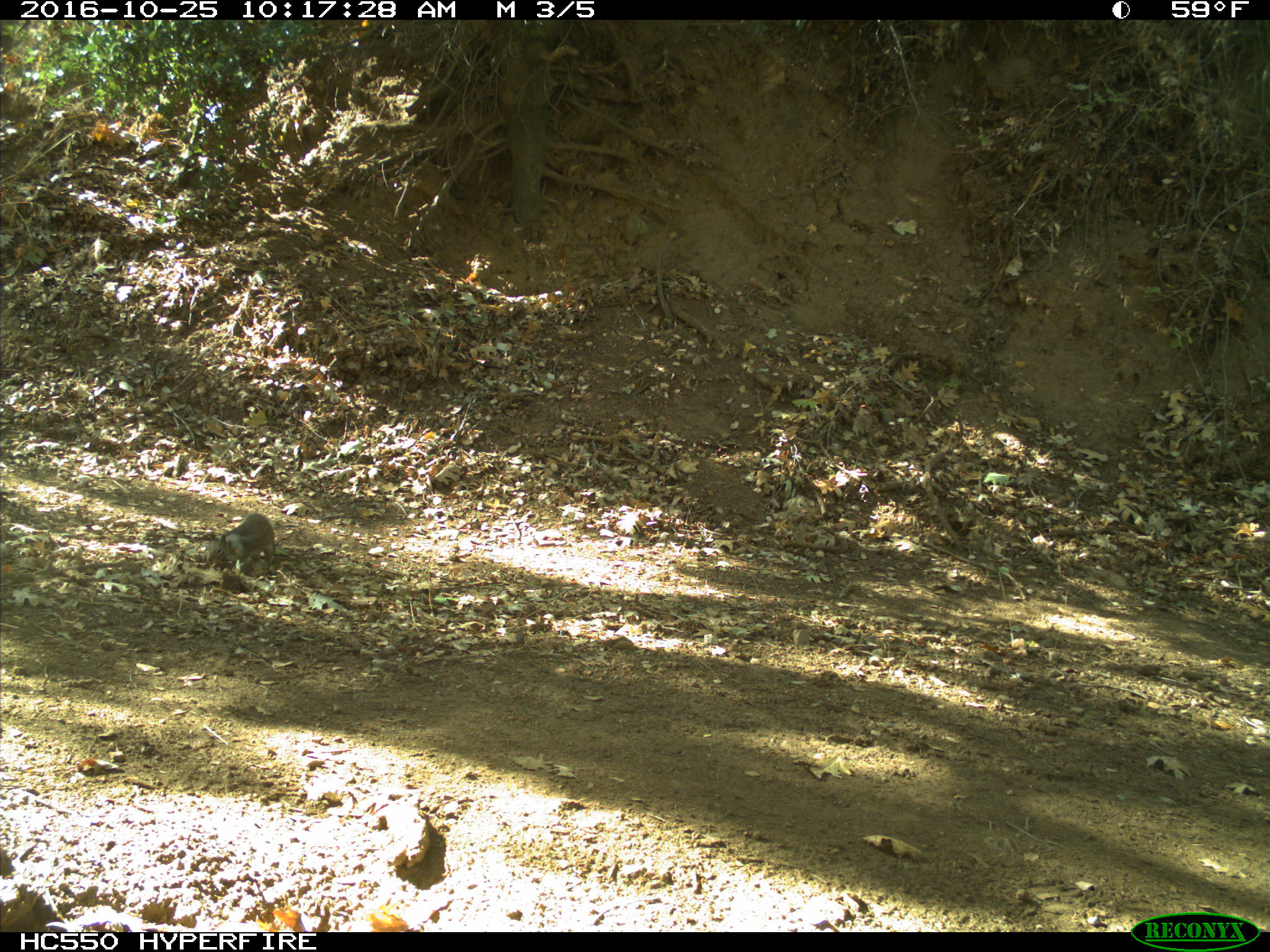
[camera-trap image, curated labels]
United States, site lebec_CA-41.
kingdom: Animalia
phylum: Chordata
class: Mammalia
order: Rodentia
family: Sciuridae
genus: Otospermophilus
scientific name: Otospermophilus beecheyi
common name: california ground squirrel